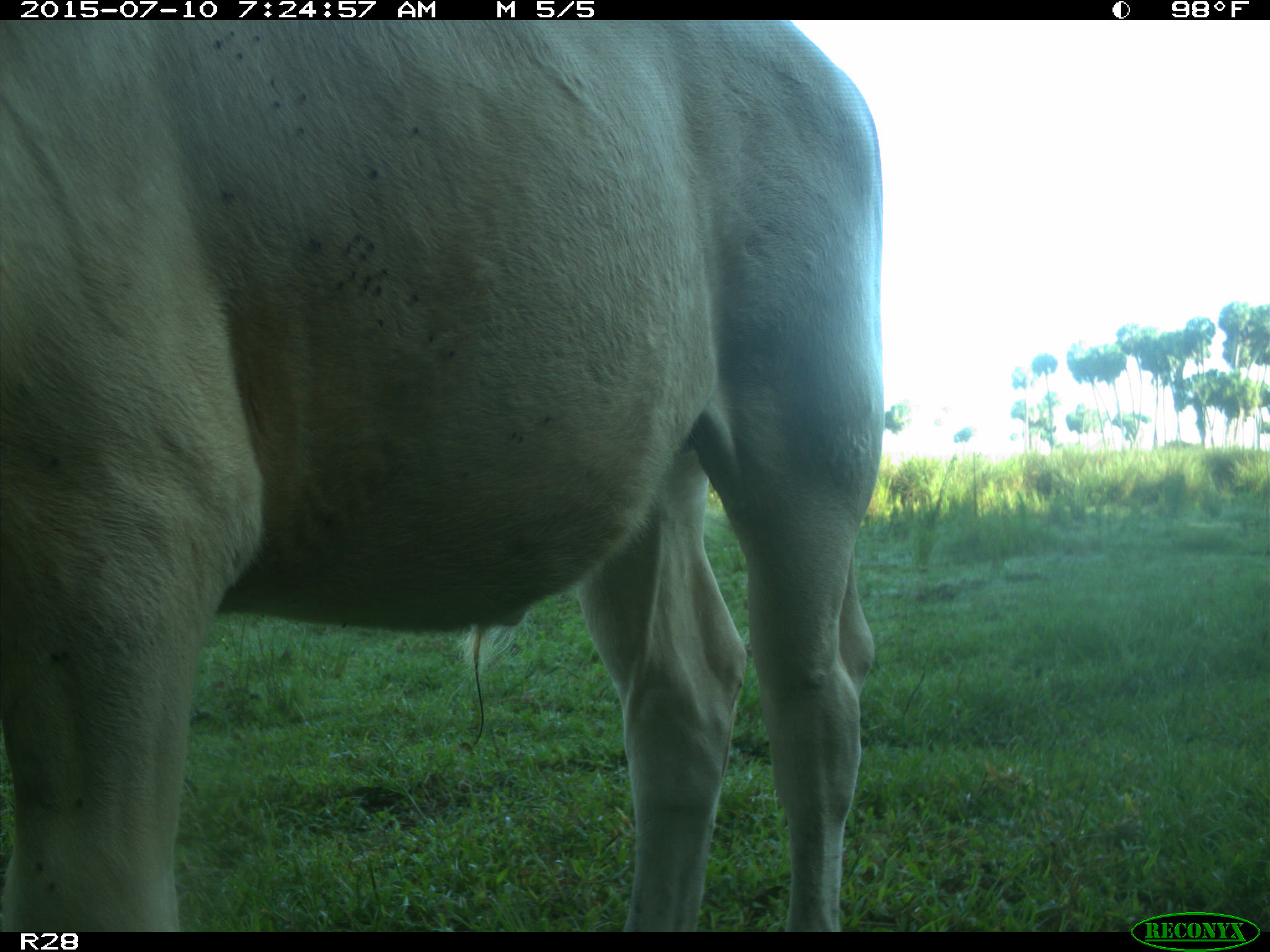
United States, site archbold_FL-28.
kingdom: Animalia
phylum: Chordata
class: Mammalia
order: Artiodactyla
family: Bovidae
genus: Bos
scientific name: Bos taurus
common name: domestic cow